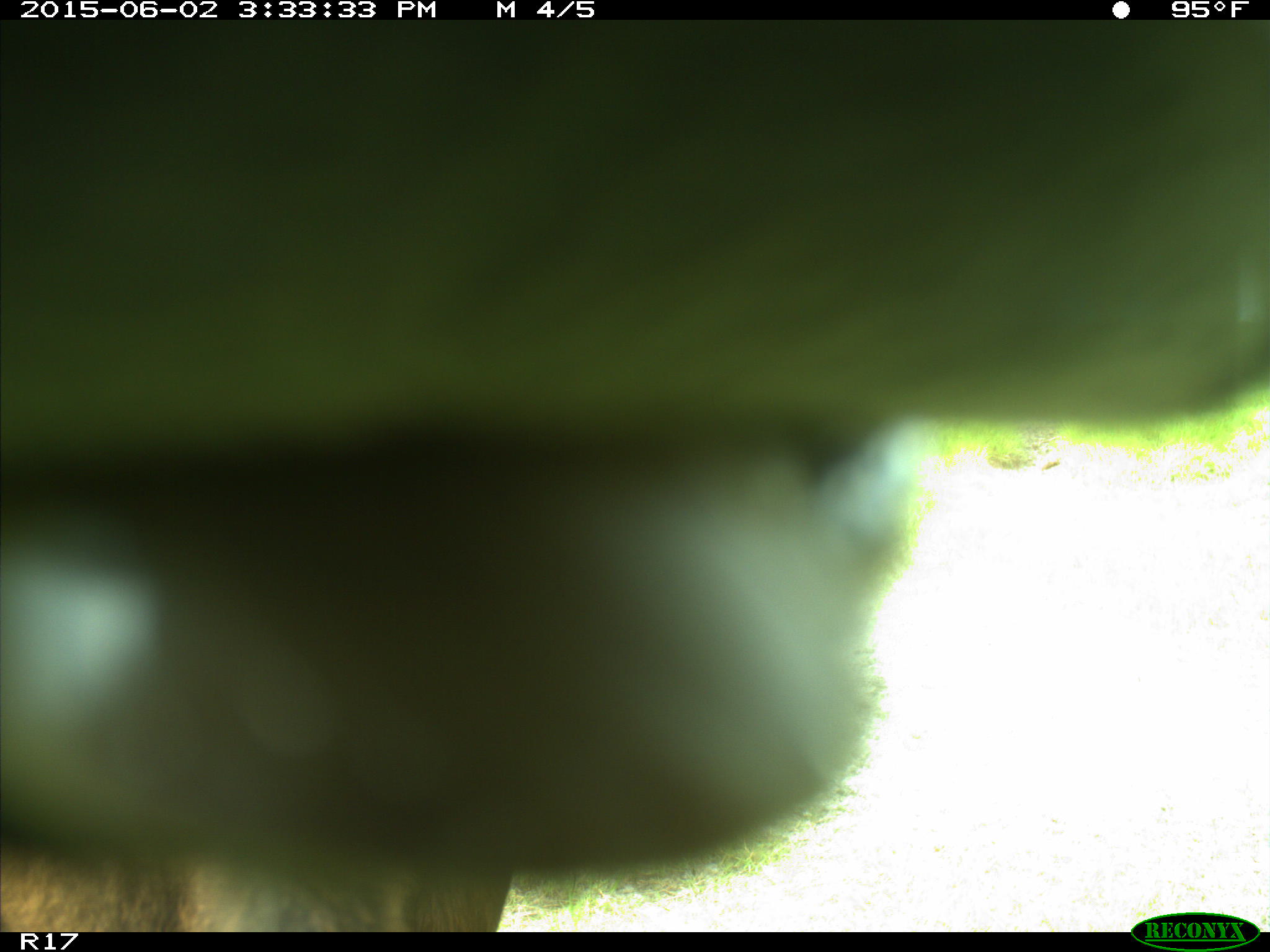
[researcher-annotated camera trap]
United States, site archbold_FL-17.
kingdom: Animalia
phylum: Chordata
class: Mammalia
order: Artiodactyla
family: Bovidae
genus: Bos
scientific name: Bos taurus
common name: domestic cow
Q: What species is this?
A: Bos taurus (domestic cow).